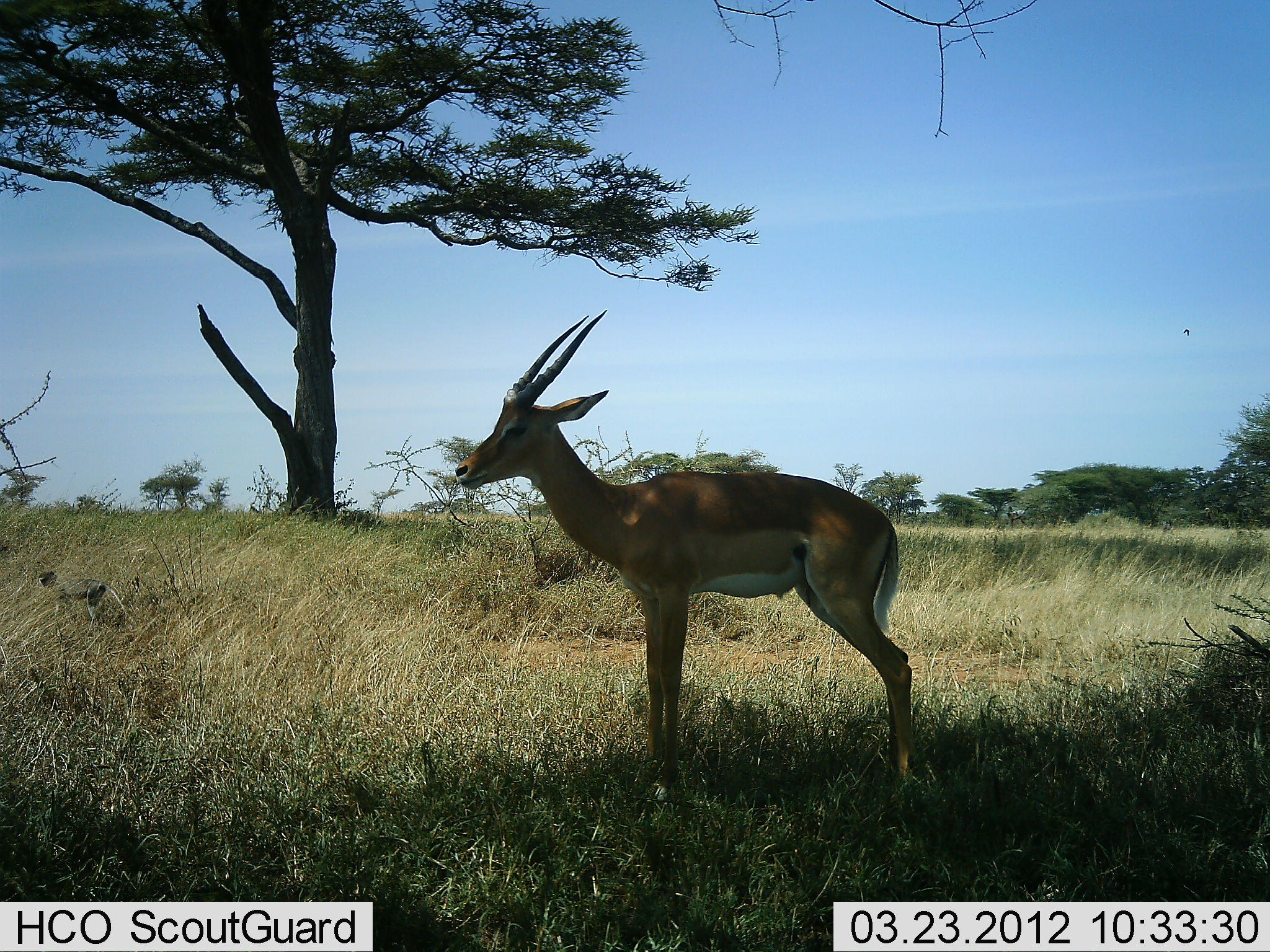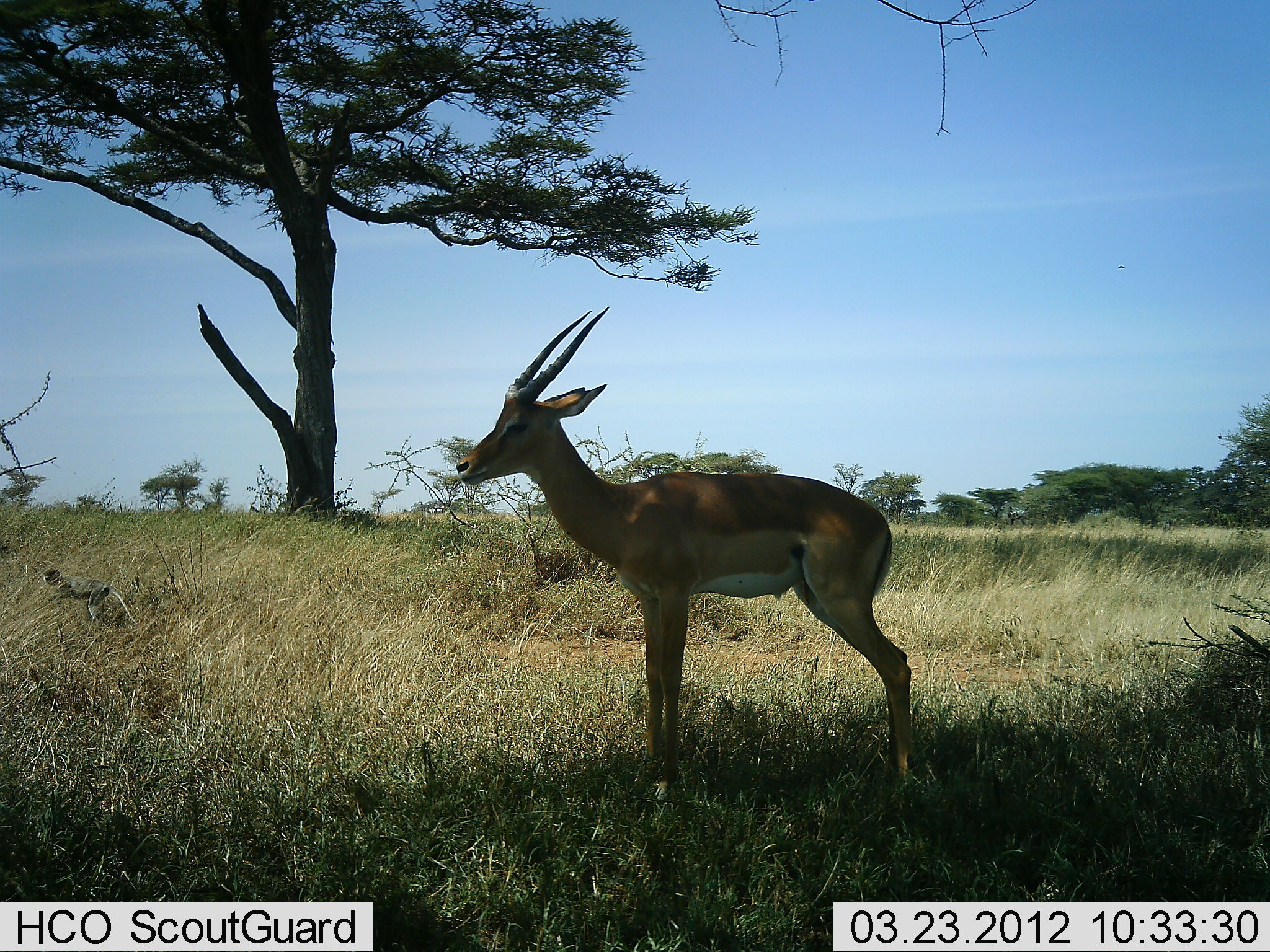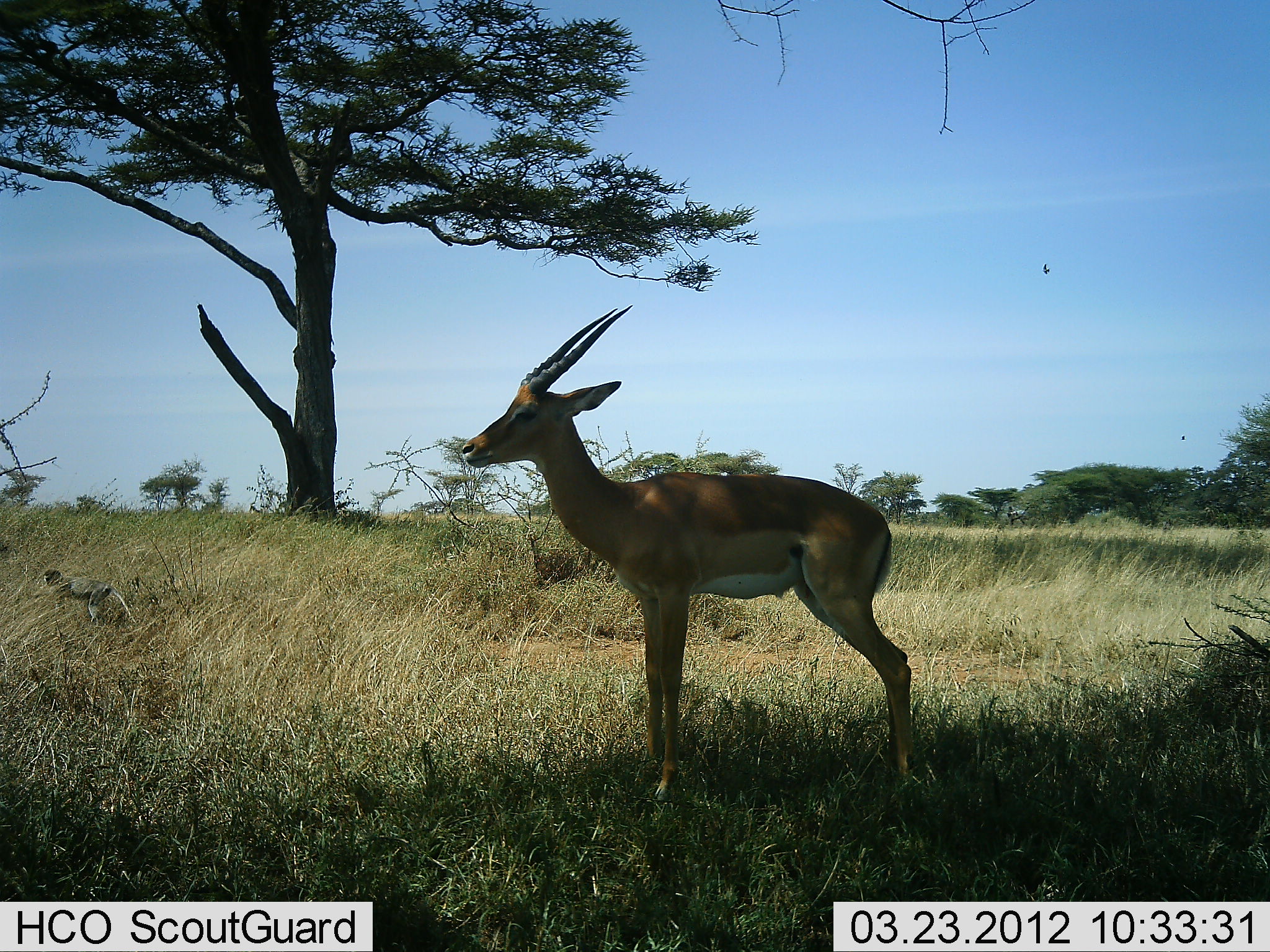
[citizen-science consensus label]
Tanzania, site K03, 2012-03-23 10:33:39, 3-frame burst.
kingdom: Animalia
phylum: Chordata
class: Mammalia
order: Artiodactyla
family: Bovidae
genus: Nanger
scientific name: Nanger granti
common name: grant's gazelle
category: gazellegrants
Gazellegrants (grant's gazelle) (Nanger granti), count 1. Behavior (volunteer vote fractions): standing 100%, resting 0%, moving 0%, interacting 0%. Young present (vote fraction): 0%. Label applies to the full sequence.